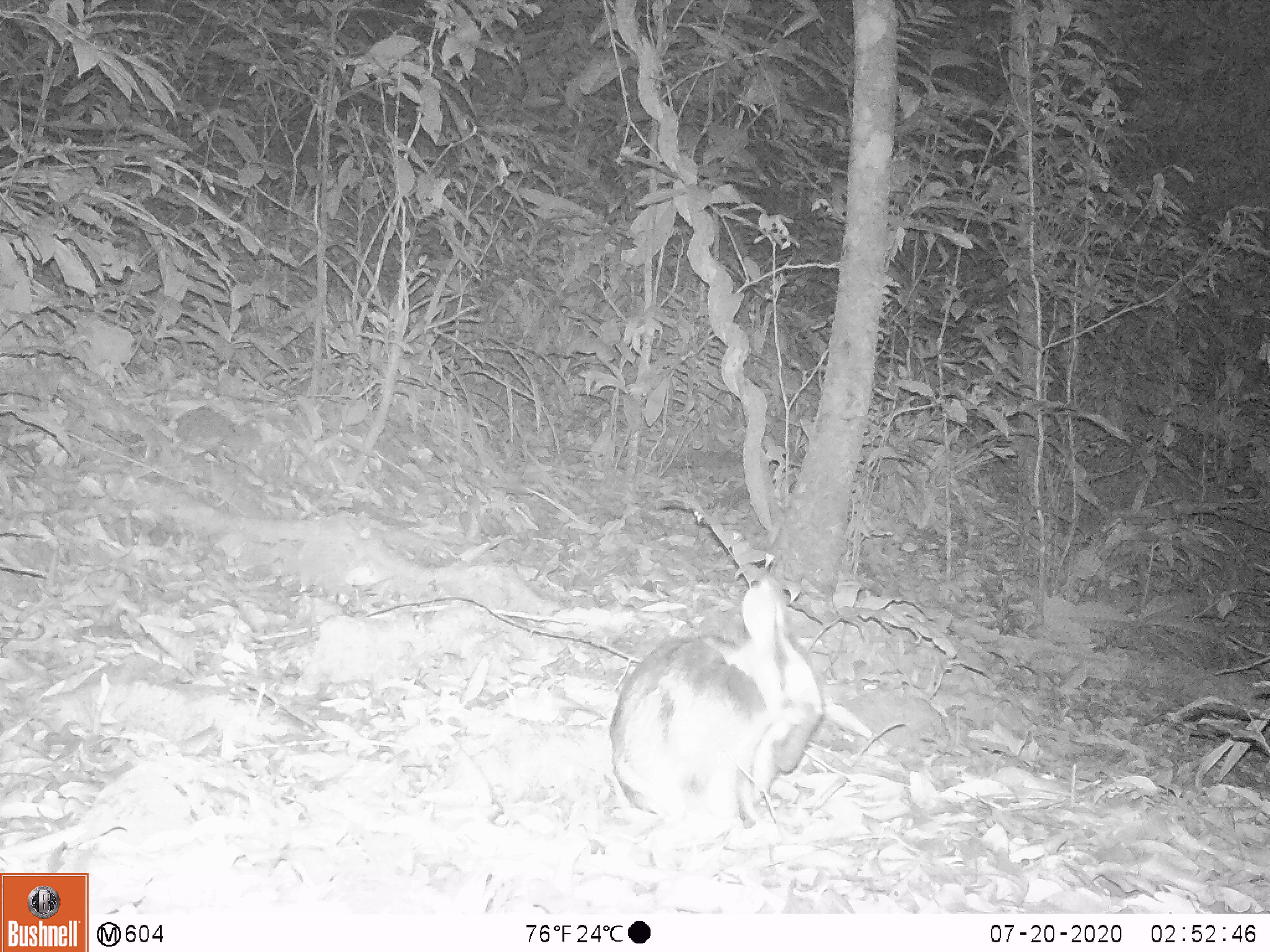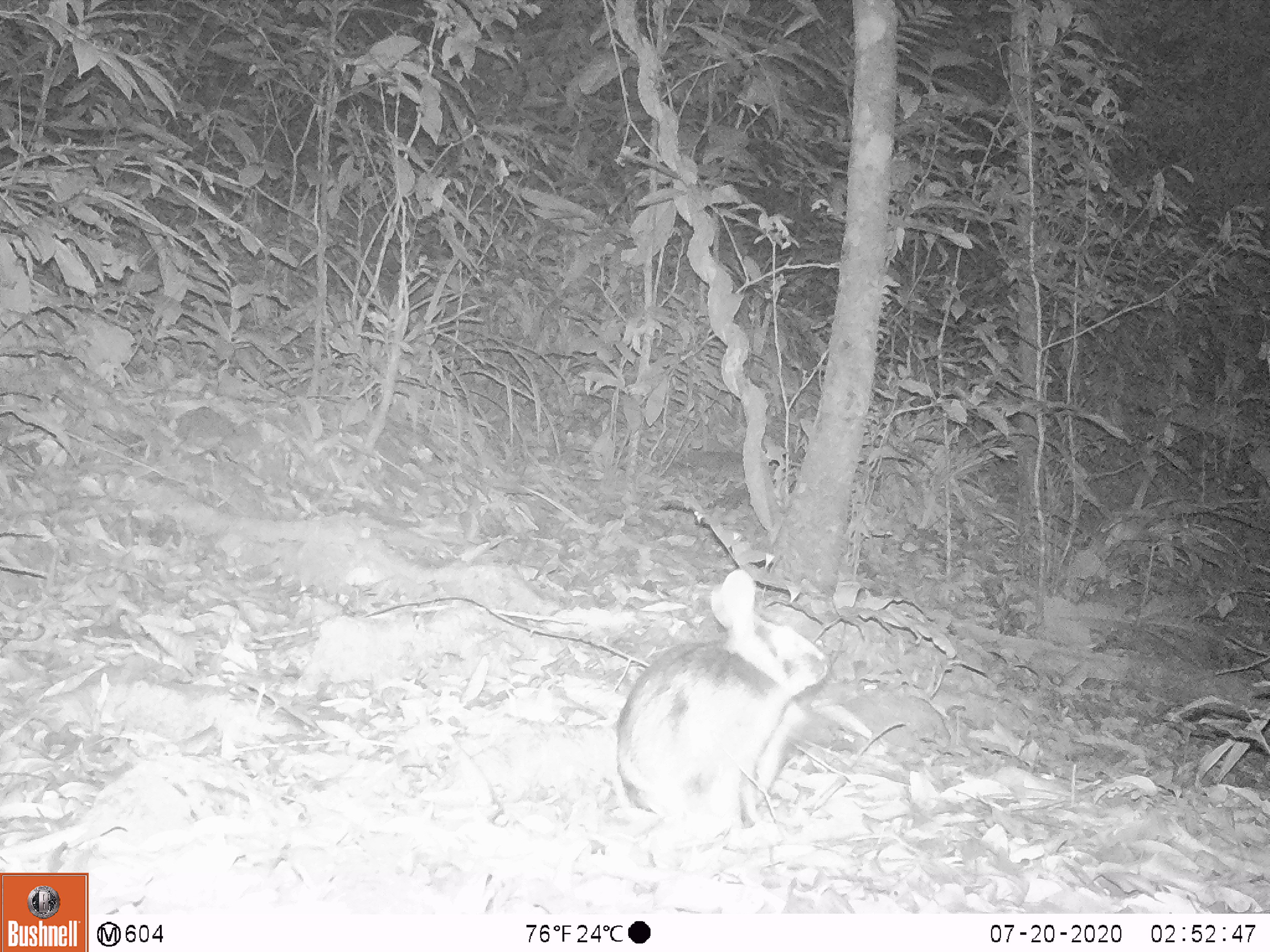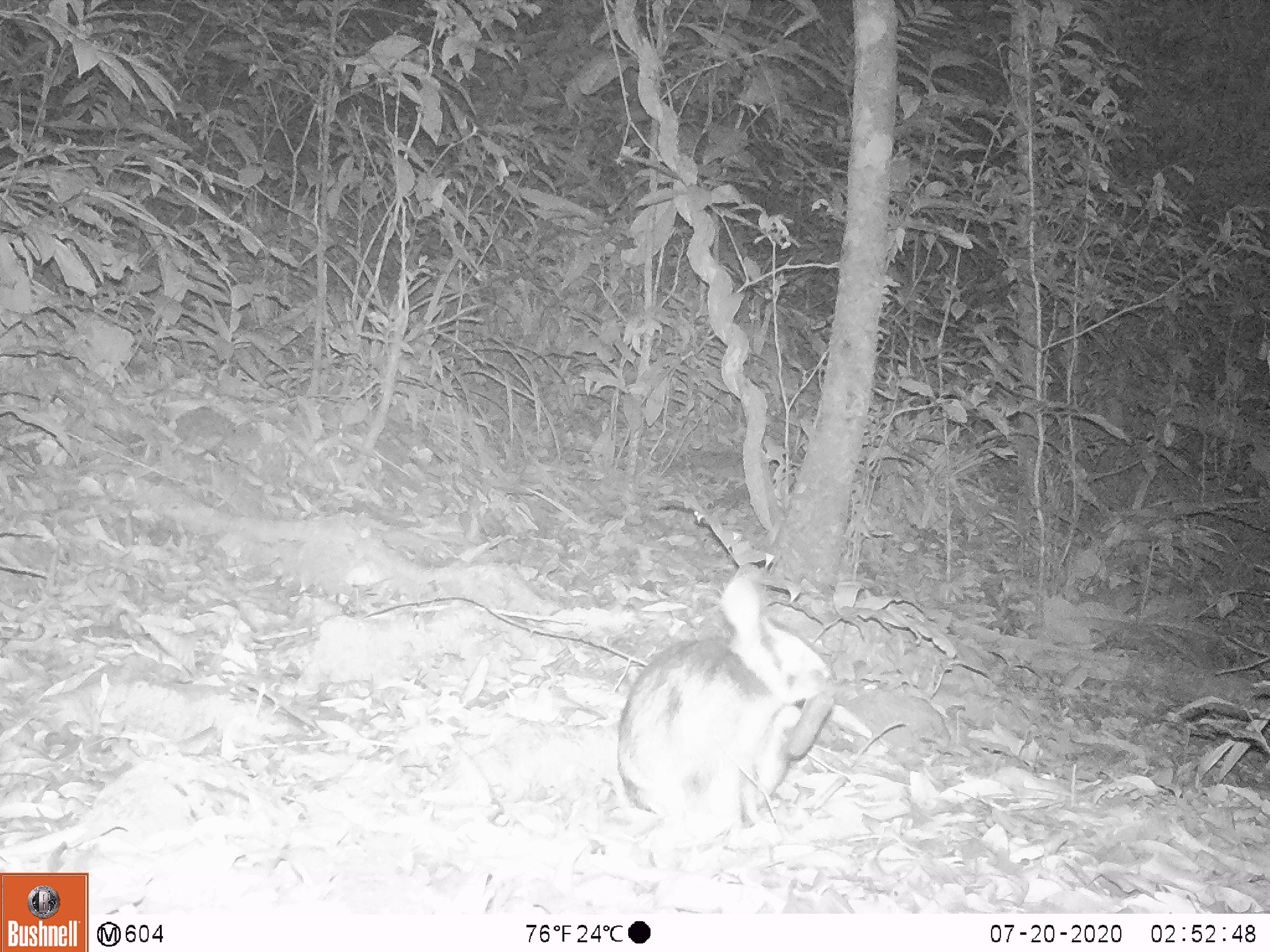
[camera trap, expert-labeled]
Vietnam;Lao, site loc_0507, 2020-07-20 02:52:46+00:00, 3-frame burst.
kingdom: Animalia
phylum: Chordata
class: Mammalia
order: Lagomorpha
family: Leporidae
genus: Nesolagus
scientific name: Nesolagus timminsi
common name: annamite striped rabbit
Annamite striped rabbit (Nesolagus timminsi). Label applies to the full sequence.